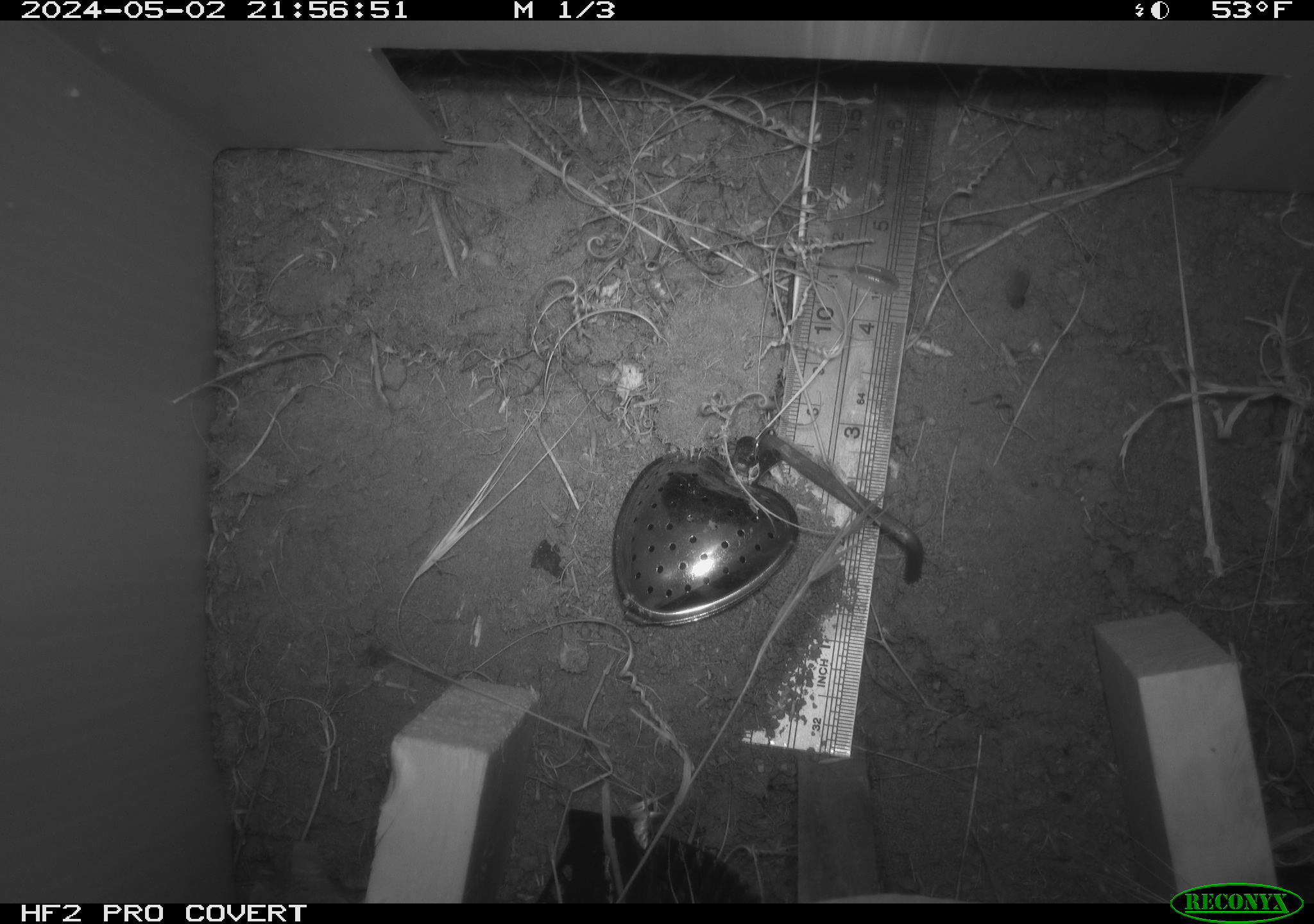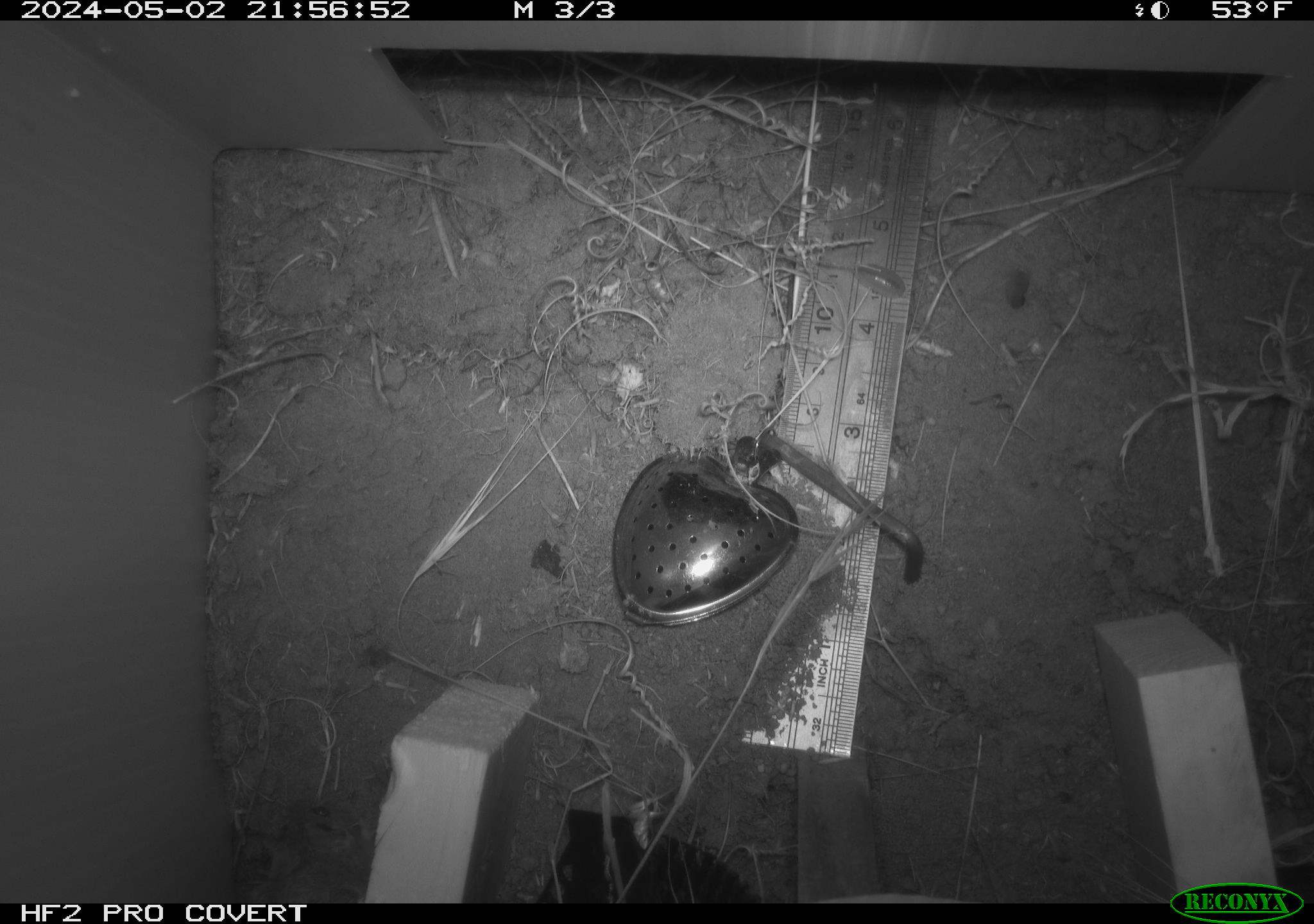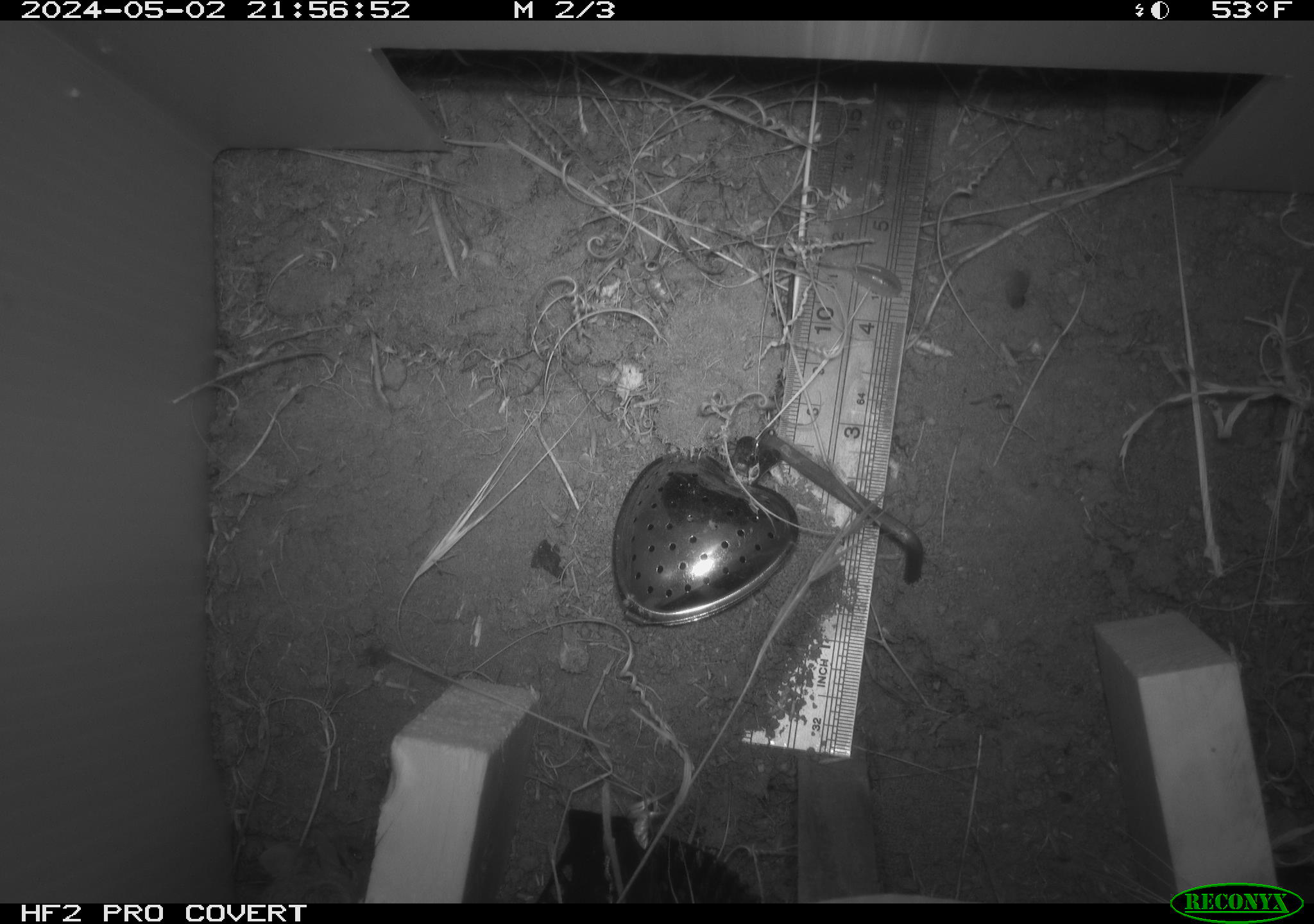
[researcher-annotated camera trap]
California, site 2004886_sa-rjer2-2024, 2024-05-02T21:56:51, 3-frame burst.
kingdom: Animalia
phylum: Chordata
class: Mammalia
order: Rodentia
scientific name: Rodentia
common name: mouse species